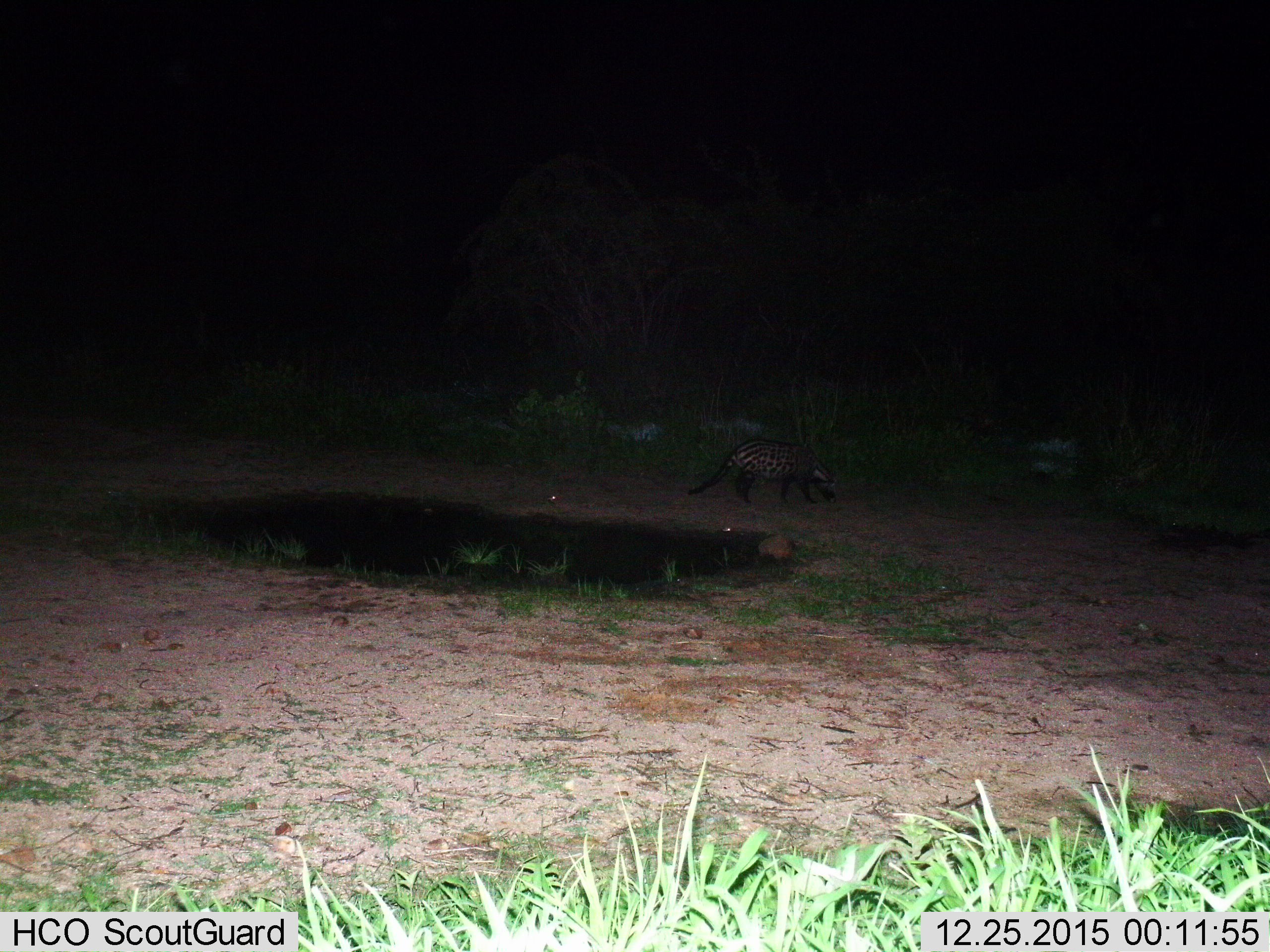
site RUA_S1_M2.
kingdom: Animalia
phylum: Chordata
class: Mammalia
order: Carnivora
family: Viverridae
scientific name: Viverridae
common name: civet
Civet (Viverridae), count 1. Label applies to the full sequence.